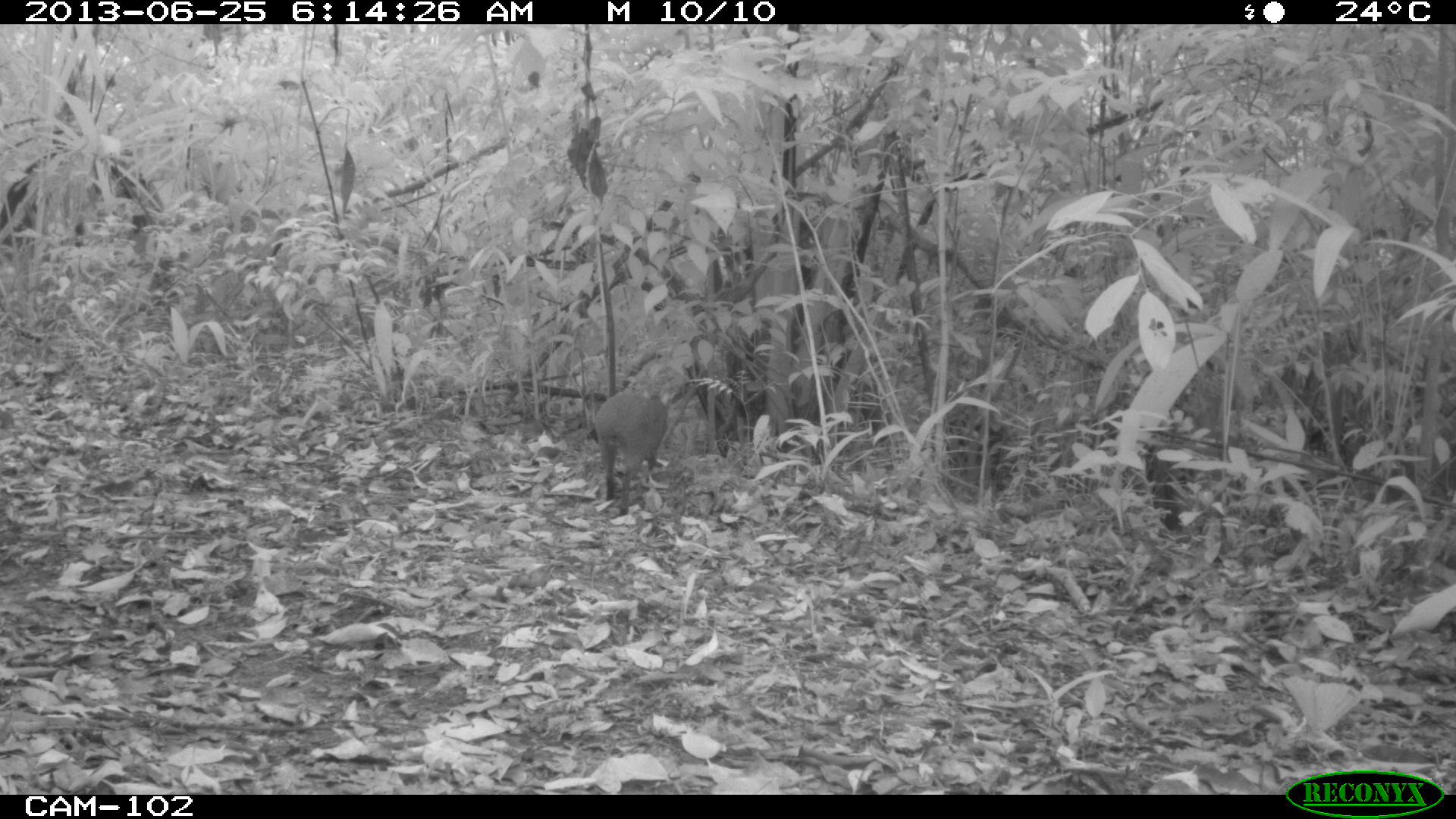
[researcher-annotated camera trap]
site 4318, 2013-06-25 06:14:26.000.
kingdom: Animalia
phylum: Chordata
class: Mammalia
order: Rodentia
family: Dasyproctidae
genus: Dasyprocta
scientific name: Dasyprocta punctata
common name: central american agouti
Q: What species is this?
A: Dasyprocta punctata (central american agouti).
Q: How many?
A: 1.